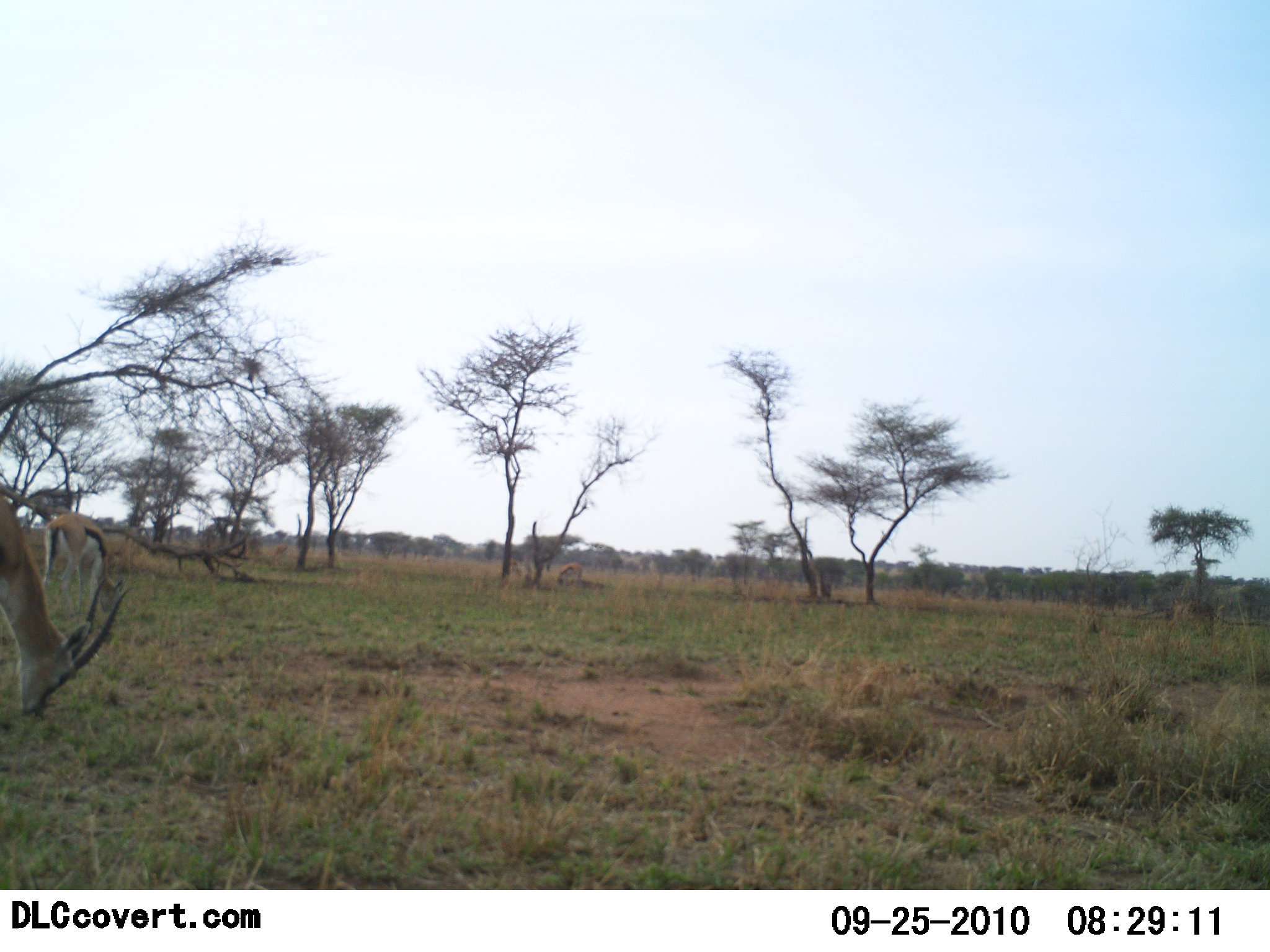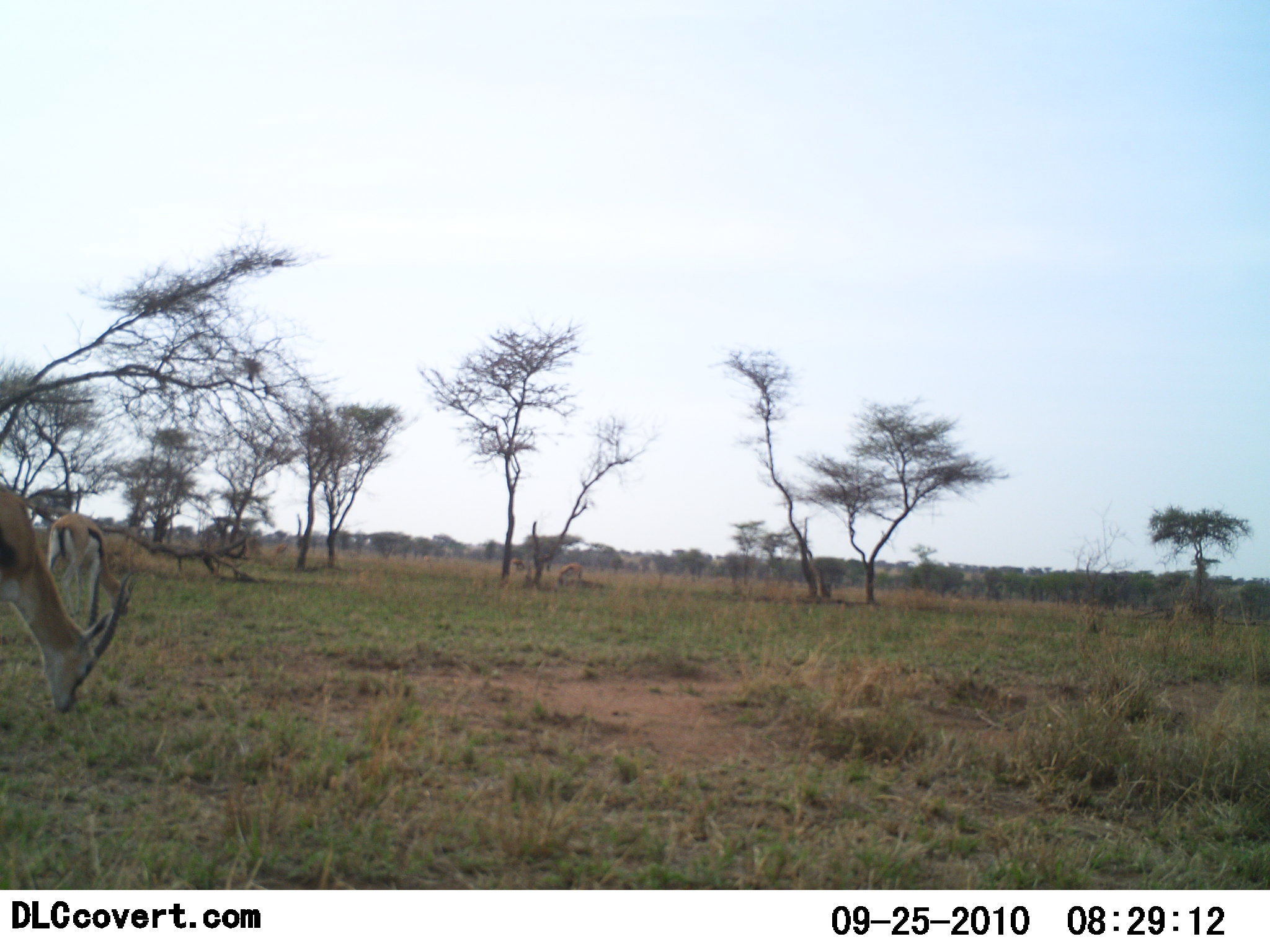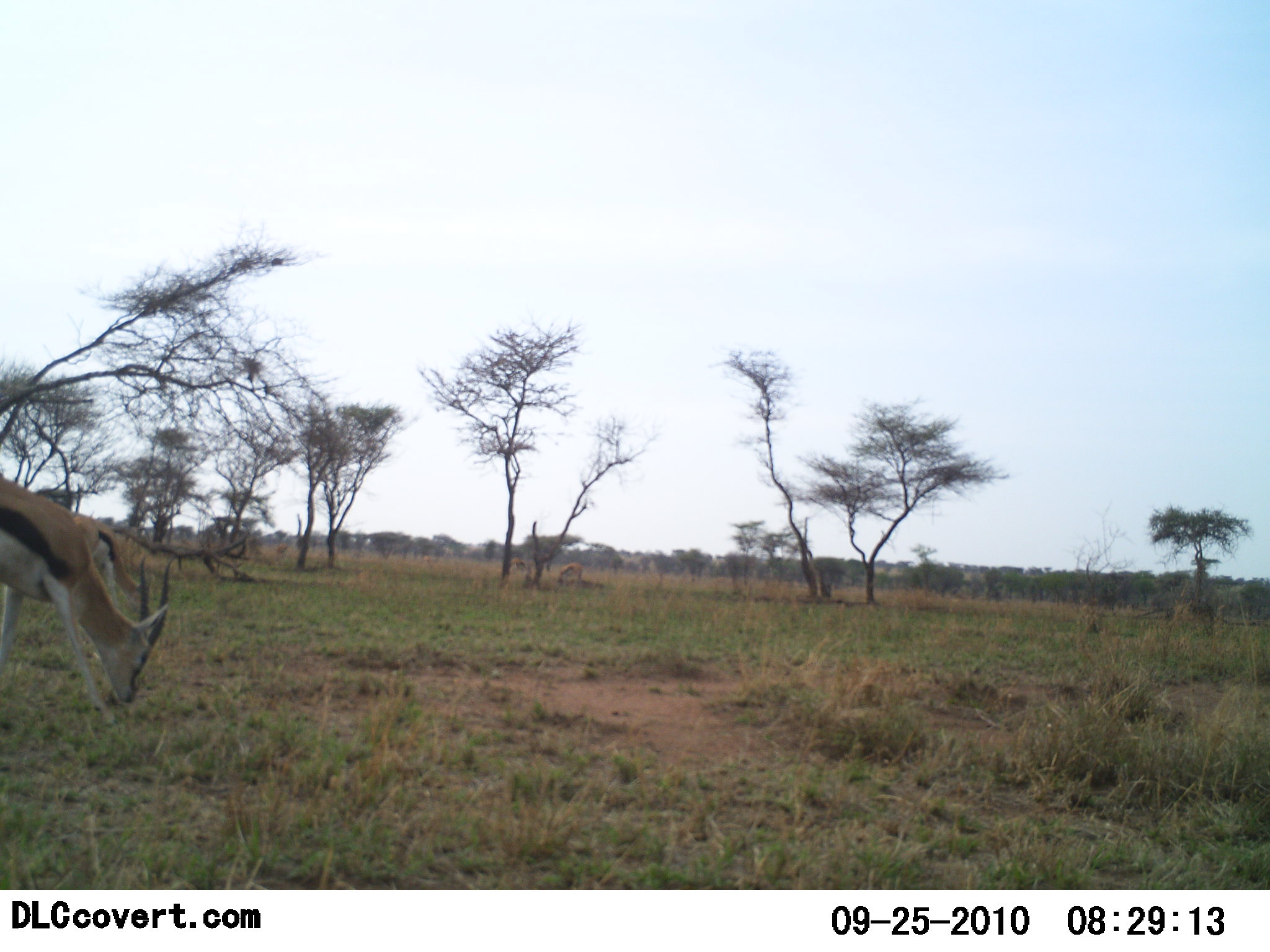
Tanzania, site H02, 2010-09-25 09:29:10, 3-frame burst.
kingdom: Animalia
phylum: Chordata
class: Mammalia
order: Artiodactyla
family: Bovidae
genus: Eudorcas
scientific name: Eudorcas thomsonii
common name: thomson's gazelle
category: gazellethomsons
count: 2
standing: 9%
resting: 0%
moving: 14%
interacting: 5%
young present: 0%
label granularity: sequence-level